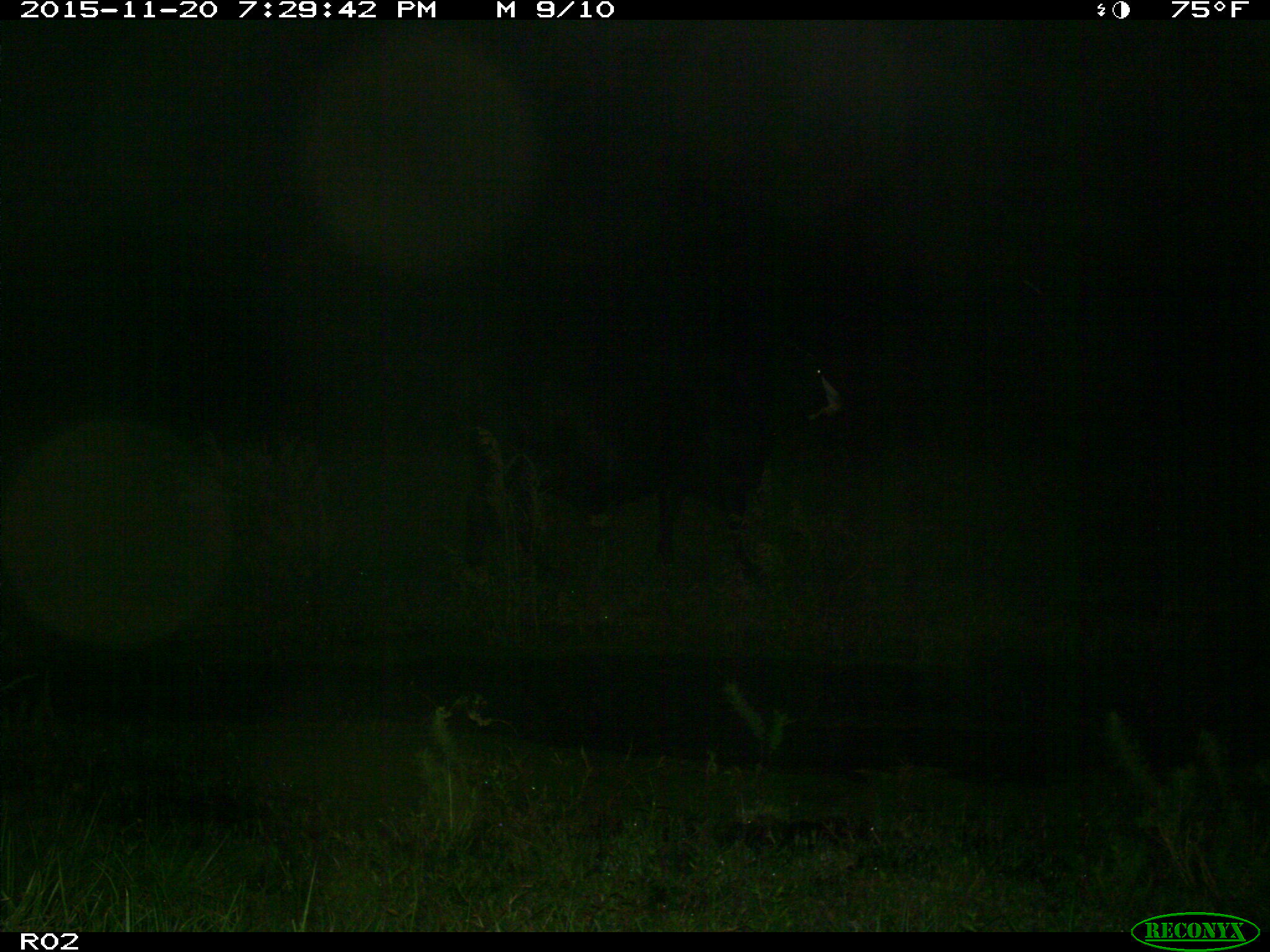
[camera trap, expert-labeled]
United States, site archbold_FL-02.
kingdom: Animalia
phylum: Chordata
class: Mammalia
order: Artiodactyla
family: Bovidae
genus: Bos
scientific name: Bos taurus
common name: domestic cow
Bos taurus (domestic cow).